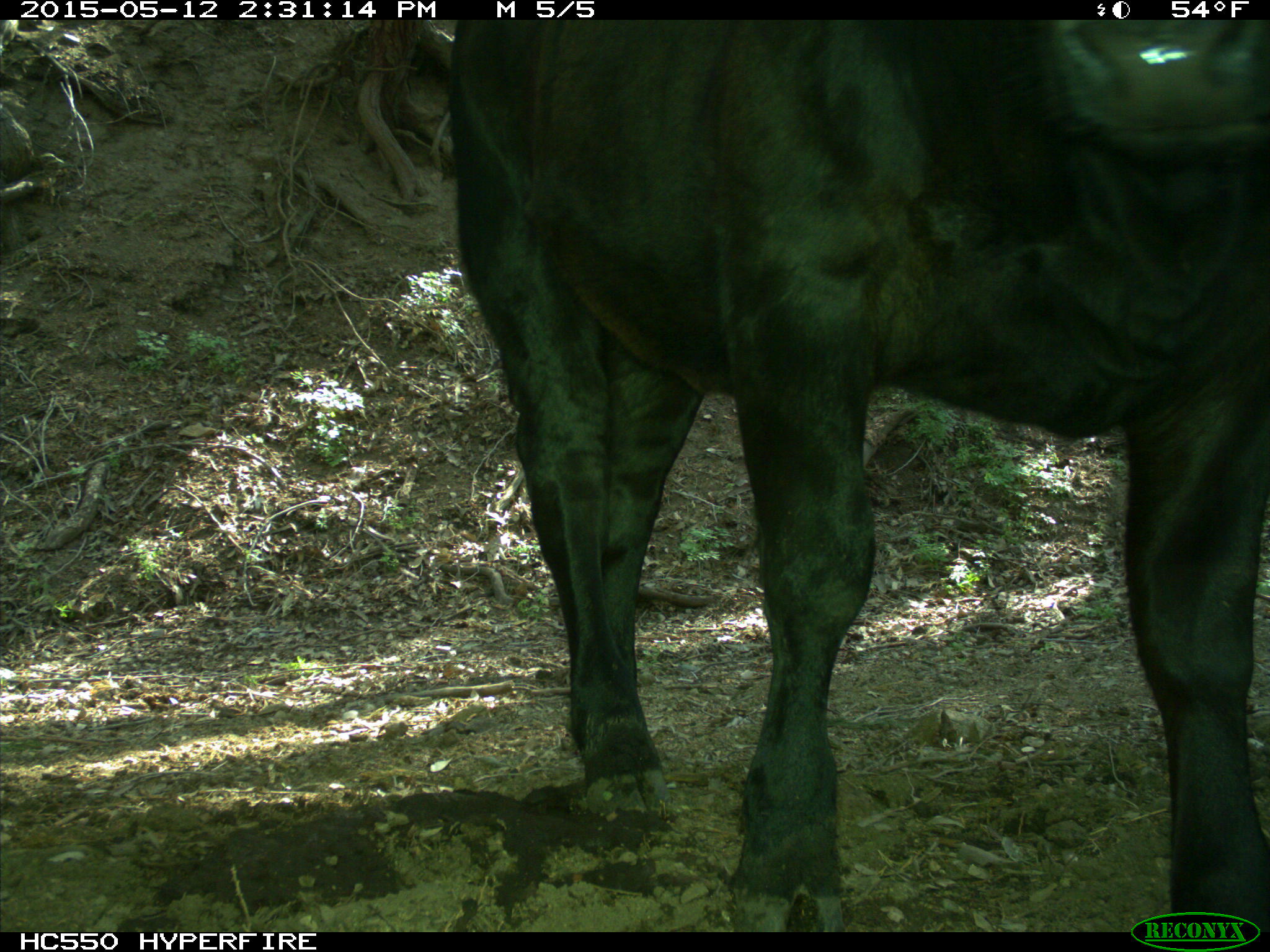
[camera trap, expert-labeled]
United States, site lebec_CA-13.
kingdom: Animalia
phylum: Chordata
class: Mammalia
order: Artiodactyla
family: Bovidae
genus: Bos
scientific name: Bos taurus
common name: domestic cow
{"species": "Bos taurus (domestic cow)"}